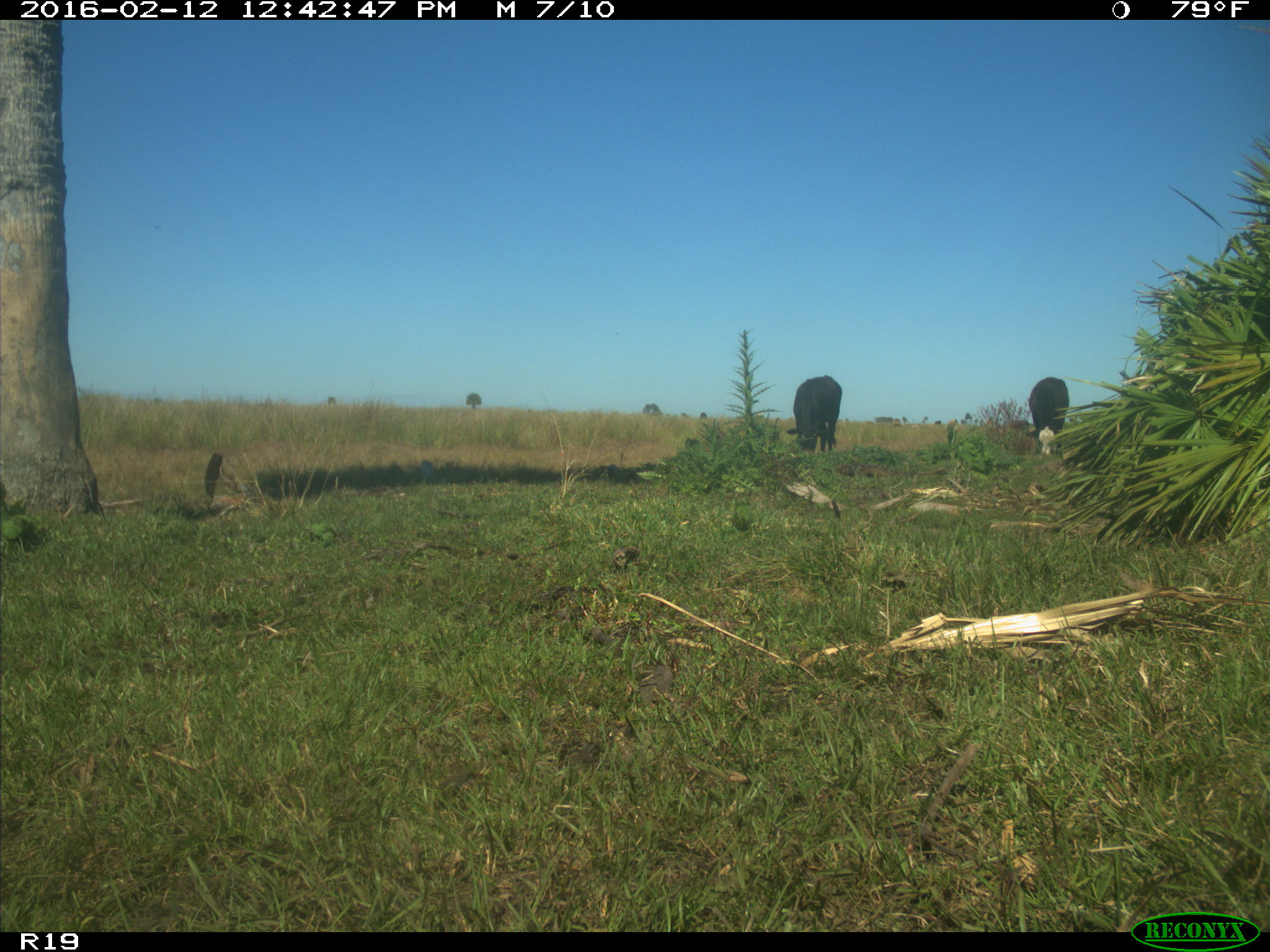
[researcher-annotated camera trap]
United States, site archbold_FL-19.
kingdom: Animalia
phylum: Chordata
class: Mammalia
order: Artiodactyla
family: Bovidae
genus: Bos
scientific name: Bos taurus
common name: domestic cow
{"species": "Bos taurus (domestic cow)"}